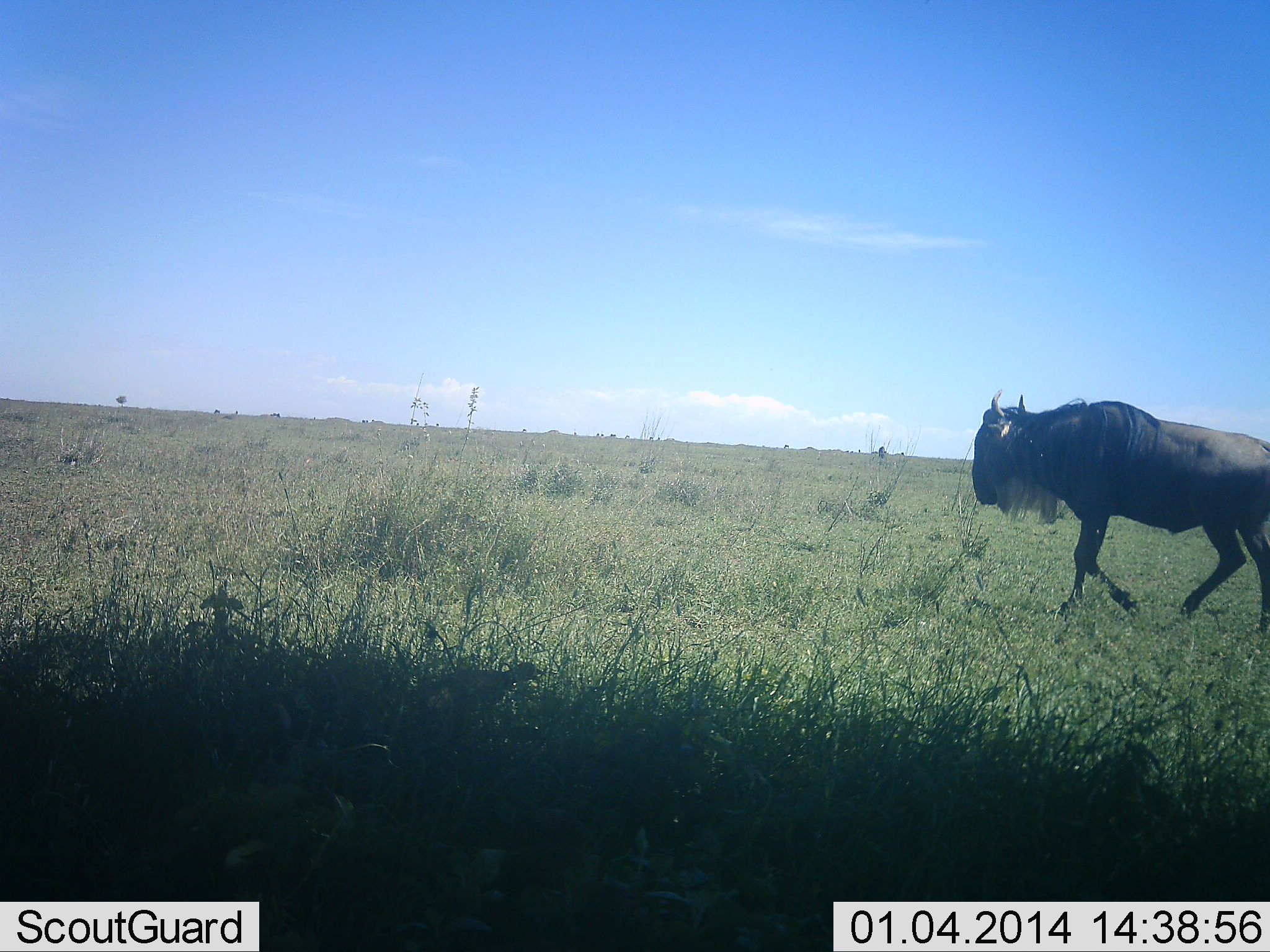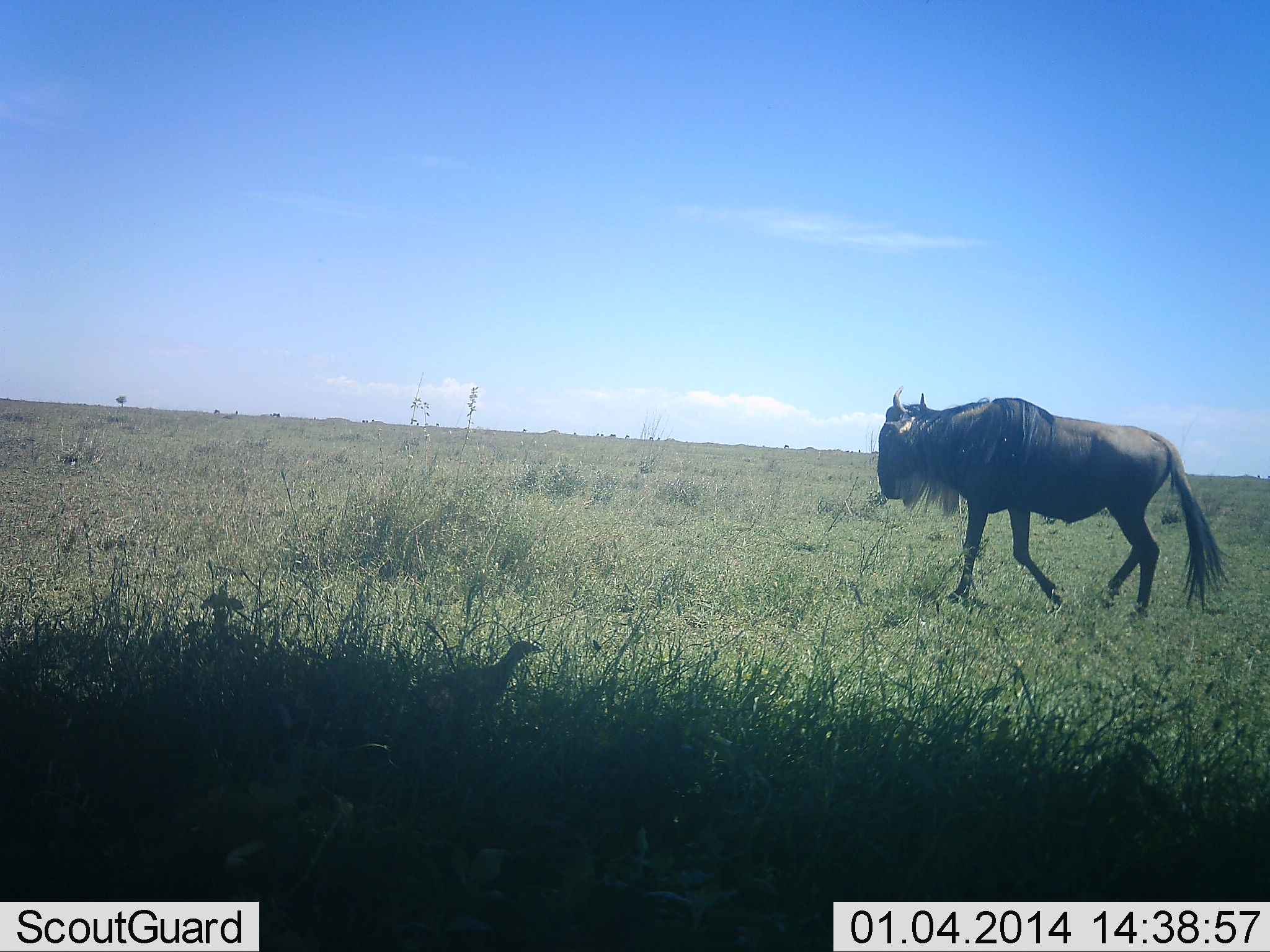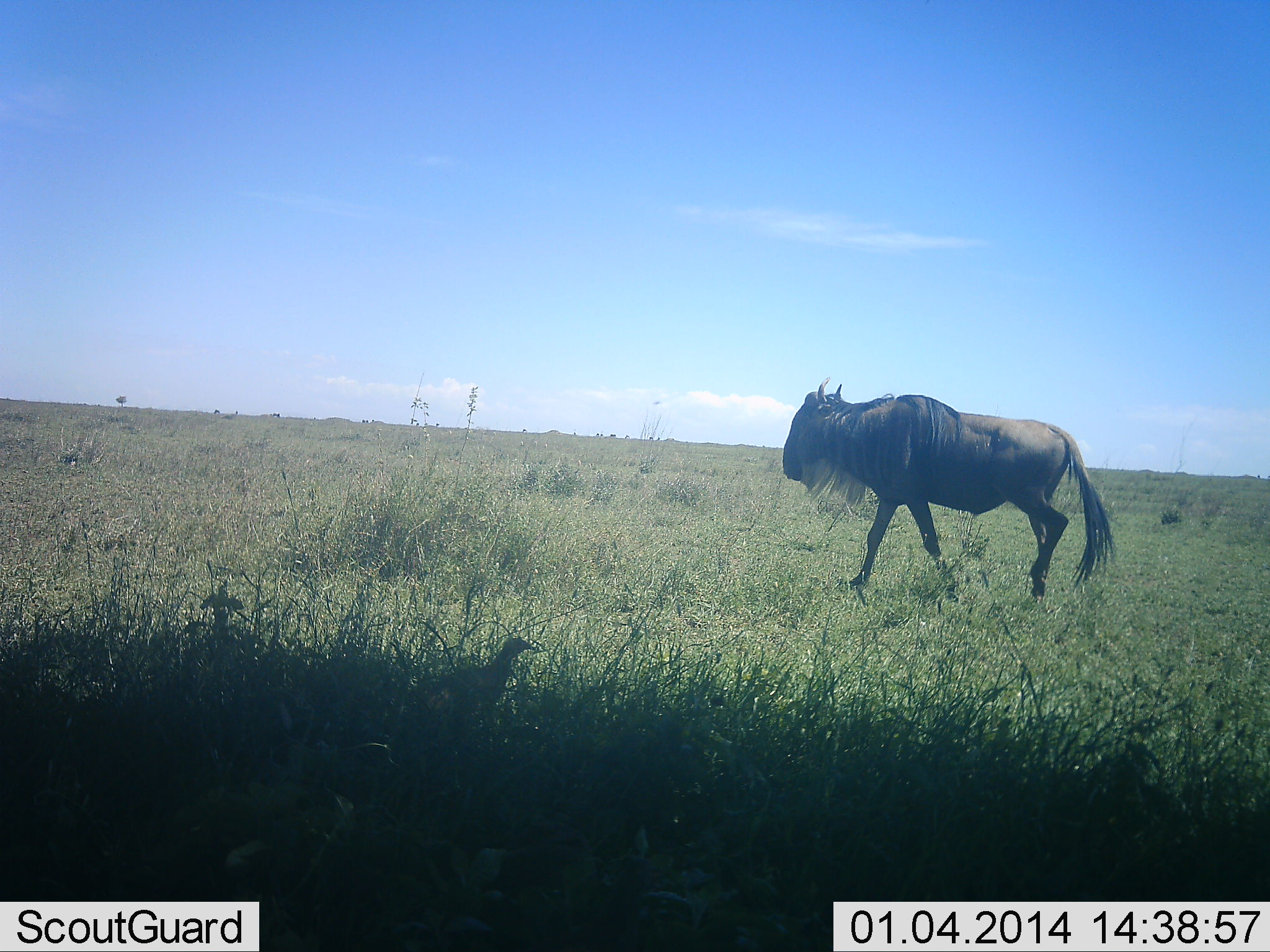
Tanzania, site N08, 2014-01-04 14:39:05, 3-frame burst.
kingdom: Animalia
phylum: Chordata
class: Mammalia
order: Artiodactyla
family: Bovidae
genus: Connochaetes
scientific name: Connochaetes taurinus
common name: blue wildebeest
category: wildebeest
Wildebeest (blue wildebeest) (Connochaetes taurinus), count 1. Behavior (volunteer vote fractions): standing 6%, resting 0%, moving 100%, interacting 0%. Young present (vote fraction): 0%. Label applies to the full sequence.